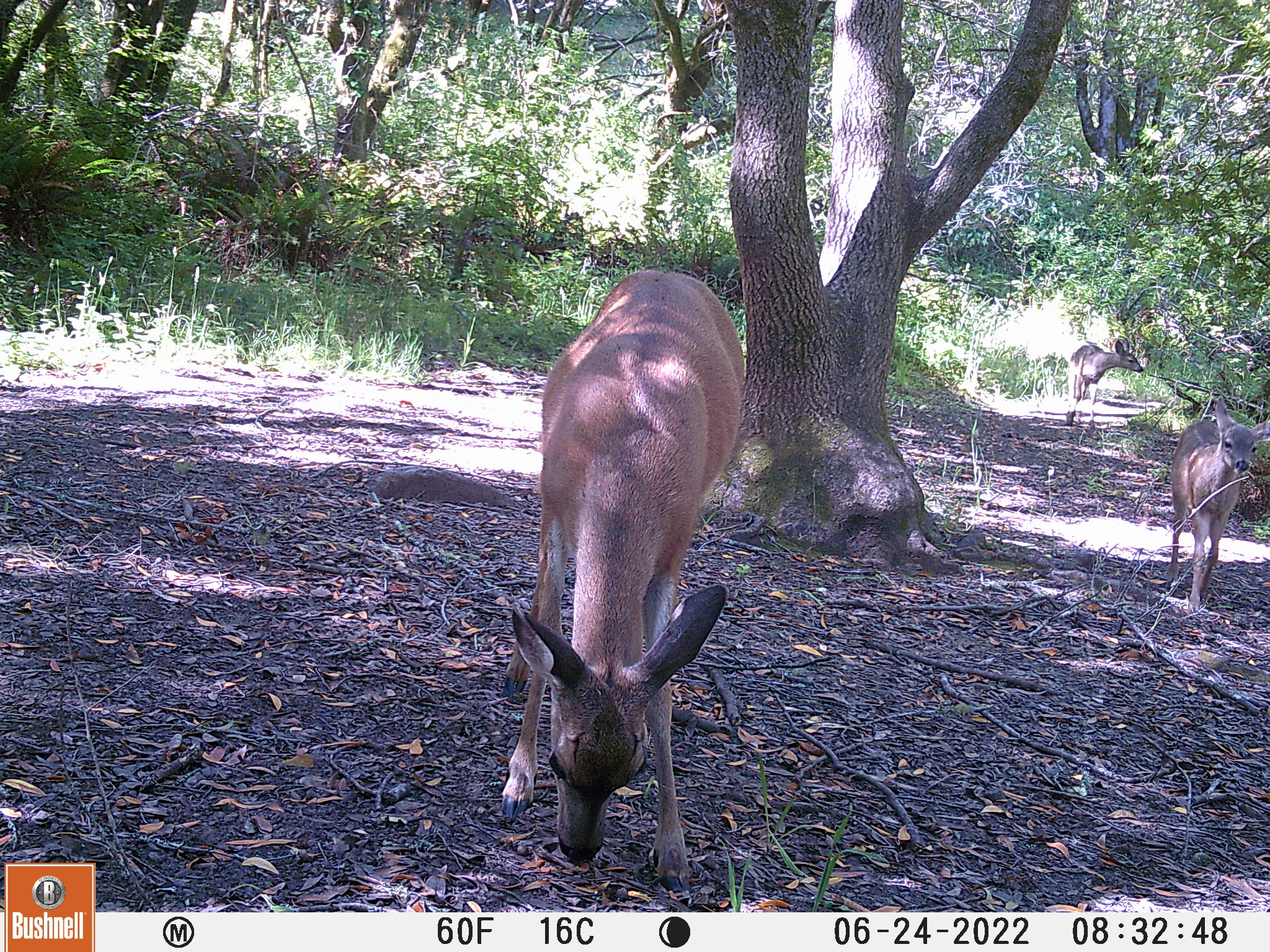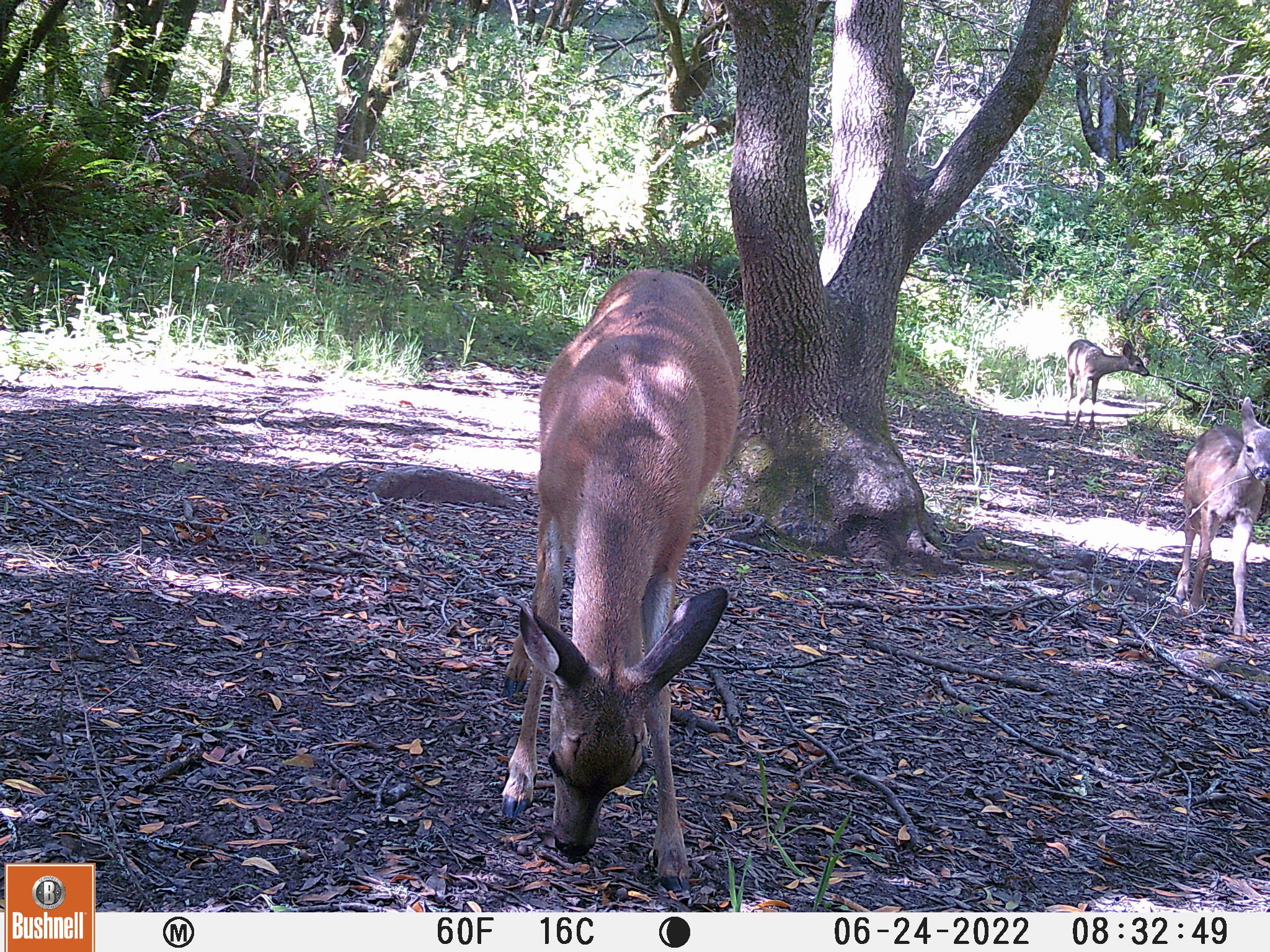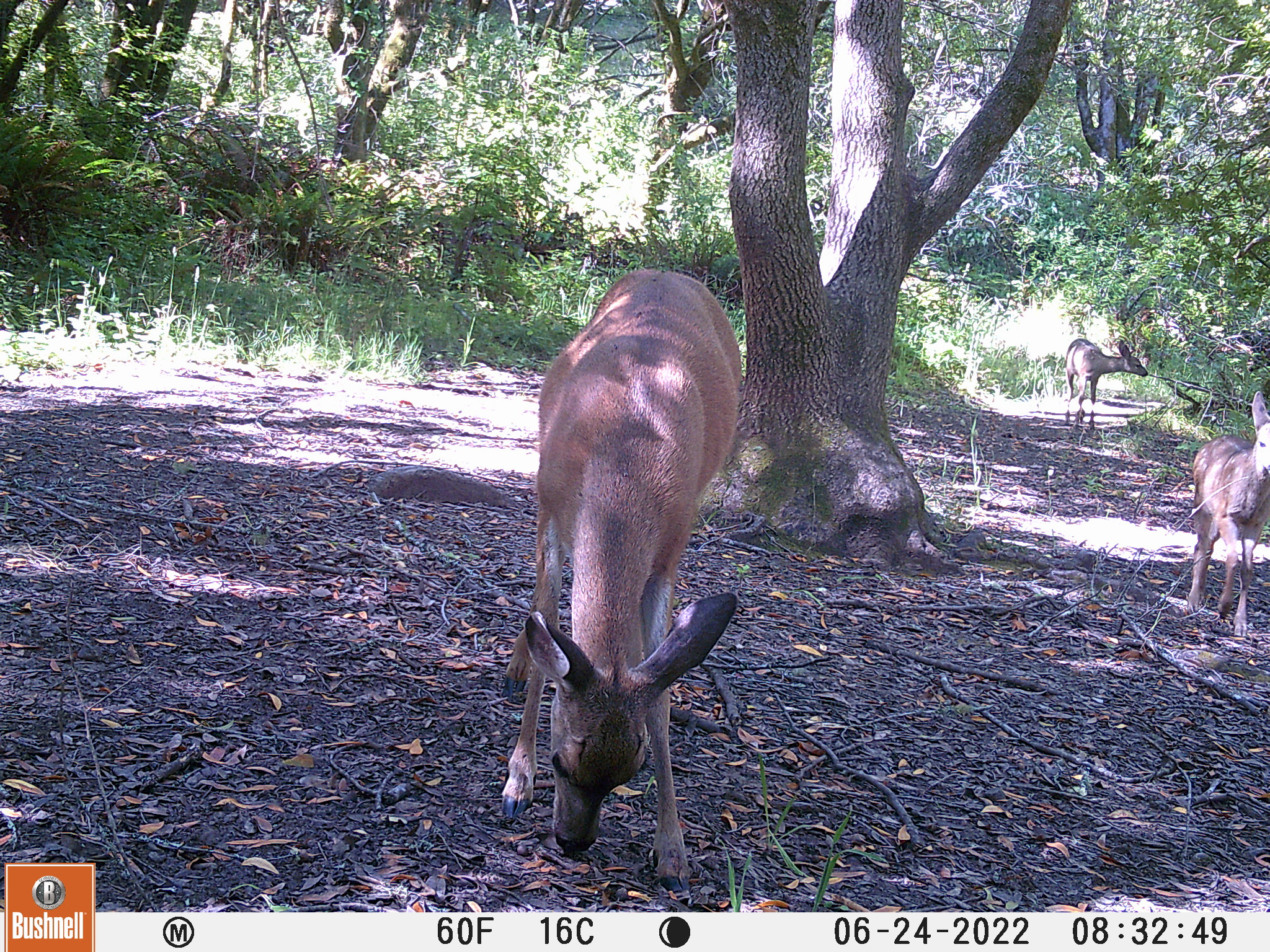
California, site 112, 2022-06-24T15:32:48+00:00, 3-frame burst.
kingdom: Animalia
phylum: Chordata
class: Mammalia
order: Artiodactyla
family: Cervidae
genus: Odocoileus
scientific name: Odocoileus hemionus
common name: mule deer